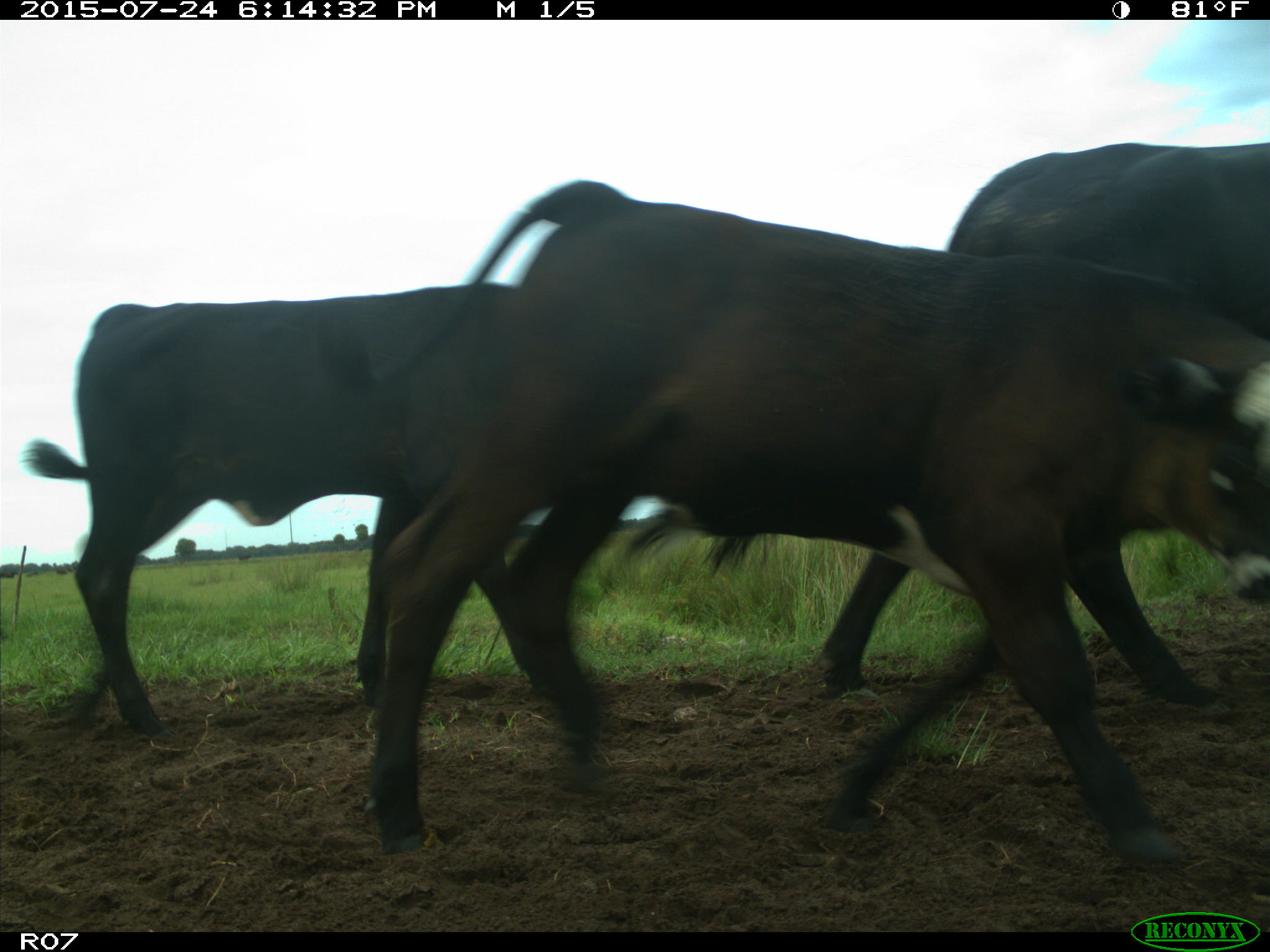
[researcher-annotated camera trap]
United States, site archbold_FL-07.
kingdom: Animalia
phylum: Chordata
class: Mammalia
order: Artiodactyla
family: Bovidae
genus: Bos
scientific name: Bos taurus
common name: domestic cow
Bos taurus (domestic cow).